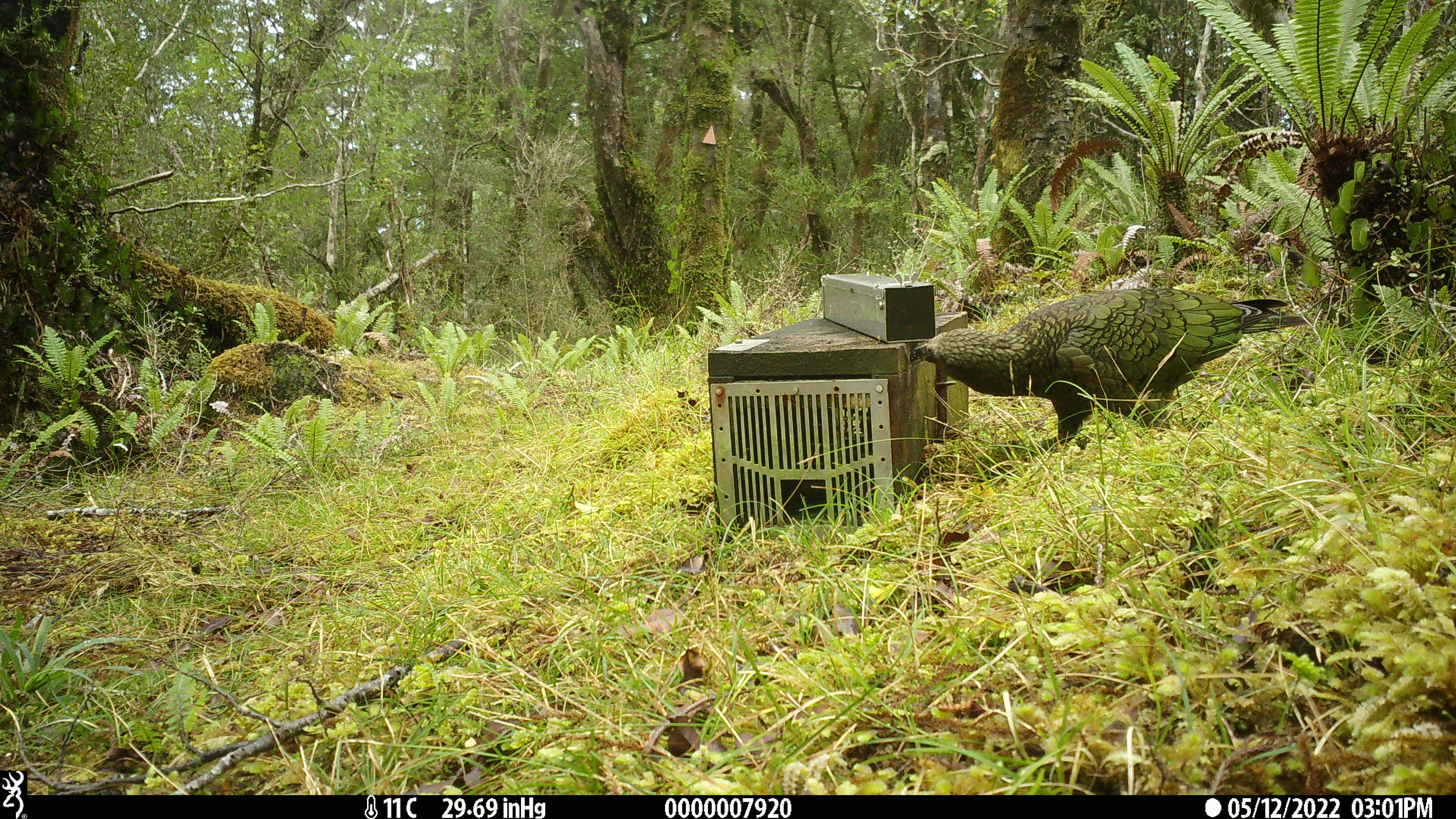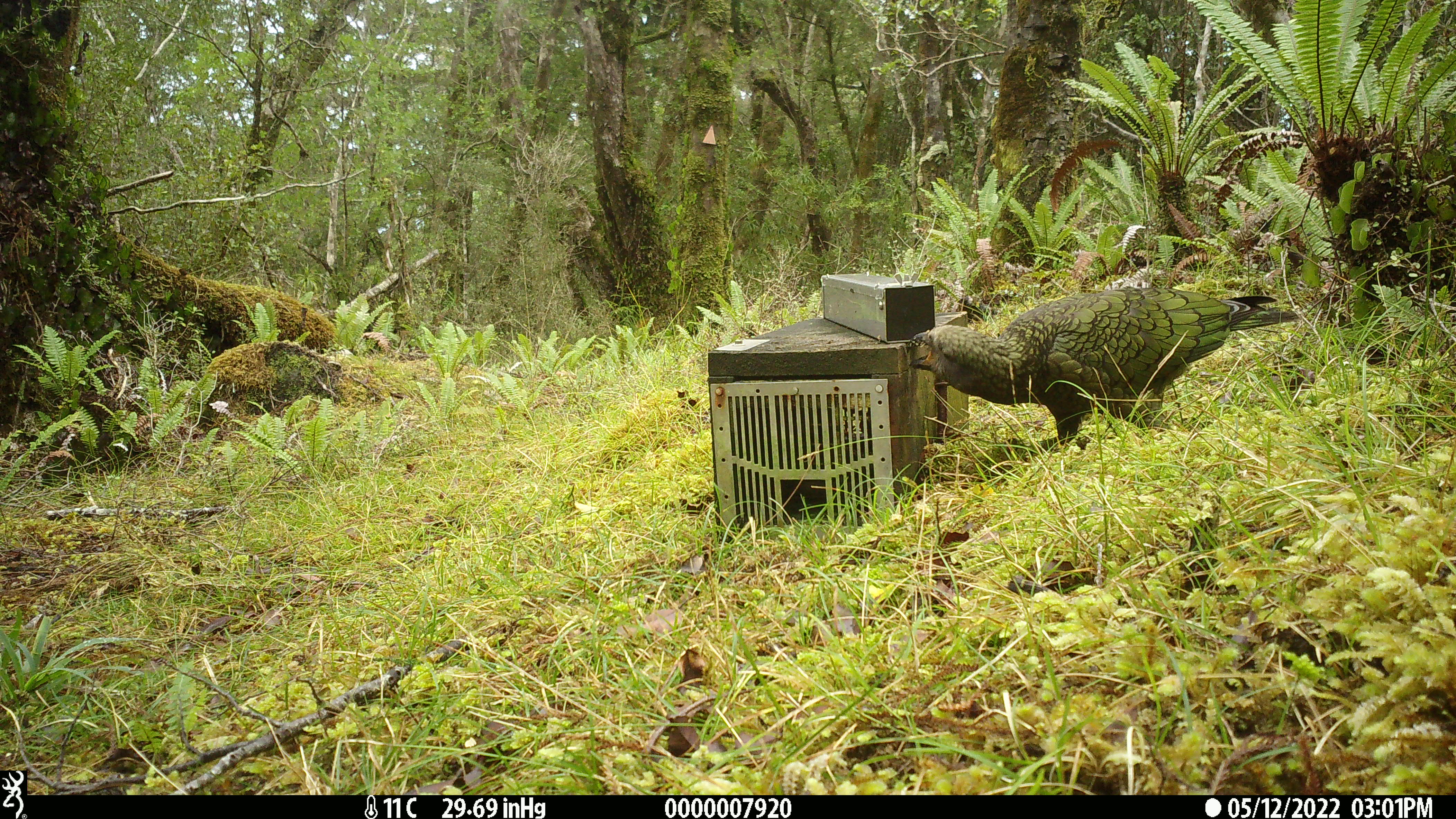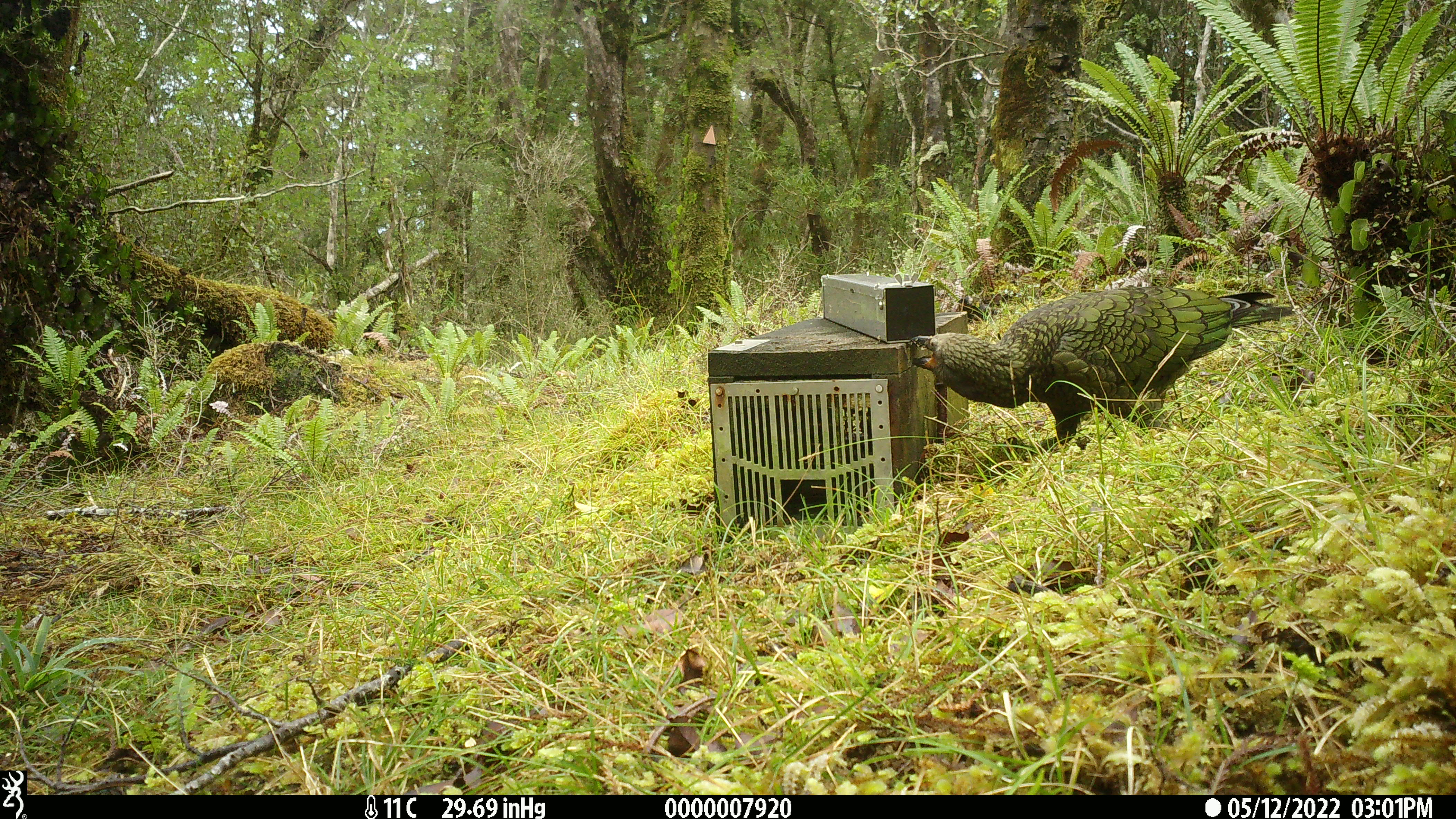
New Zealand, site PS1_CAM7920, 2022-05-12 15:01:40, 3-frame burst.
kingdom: Animalia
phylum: Chordata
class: Aves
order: Psittaciformes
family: Strigopidae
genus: Nestor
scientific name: Nestor notabilis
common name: kea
Kea (Nestor notabilis).